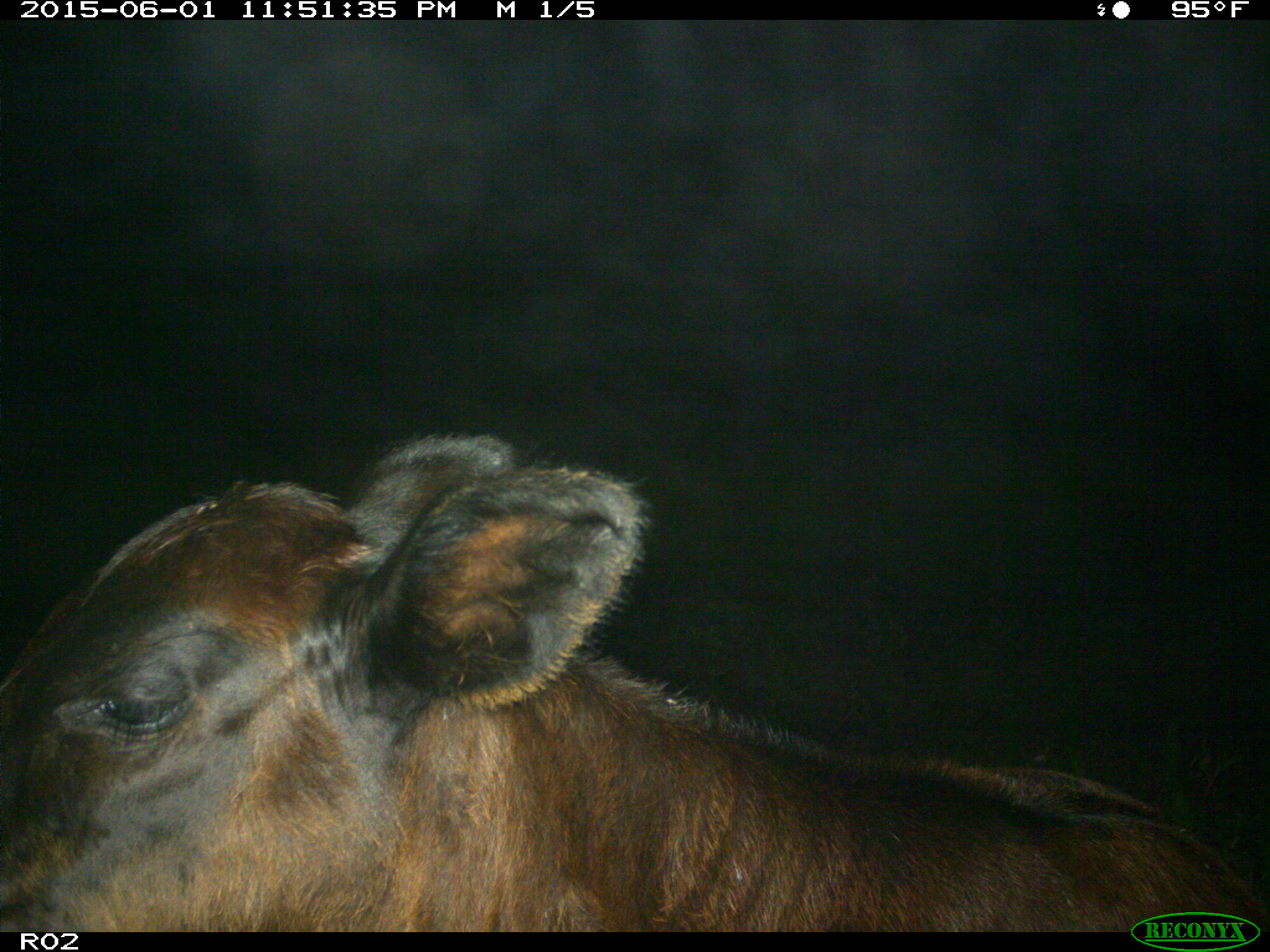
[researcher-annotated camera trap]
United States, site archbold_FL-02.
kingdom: Animalia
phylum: Chordata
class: Mammalia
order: Artiodactyla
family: Bovidae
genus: Bos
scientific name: Bos taurus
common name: domestic cow